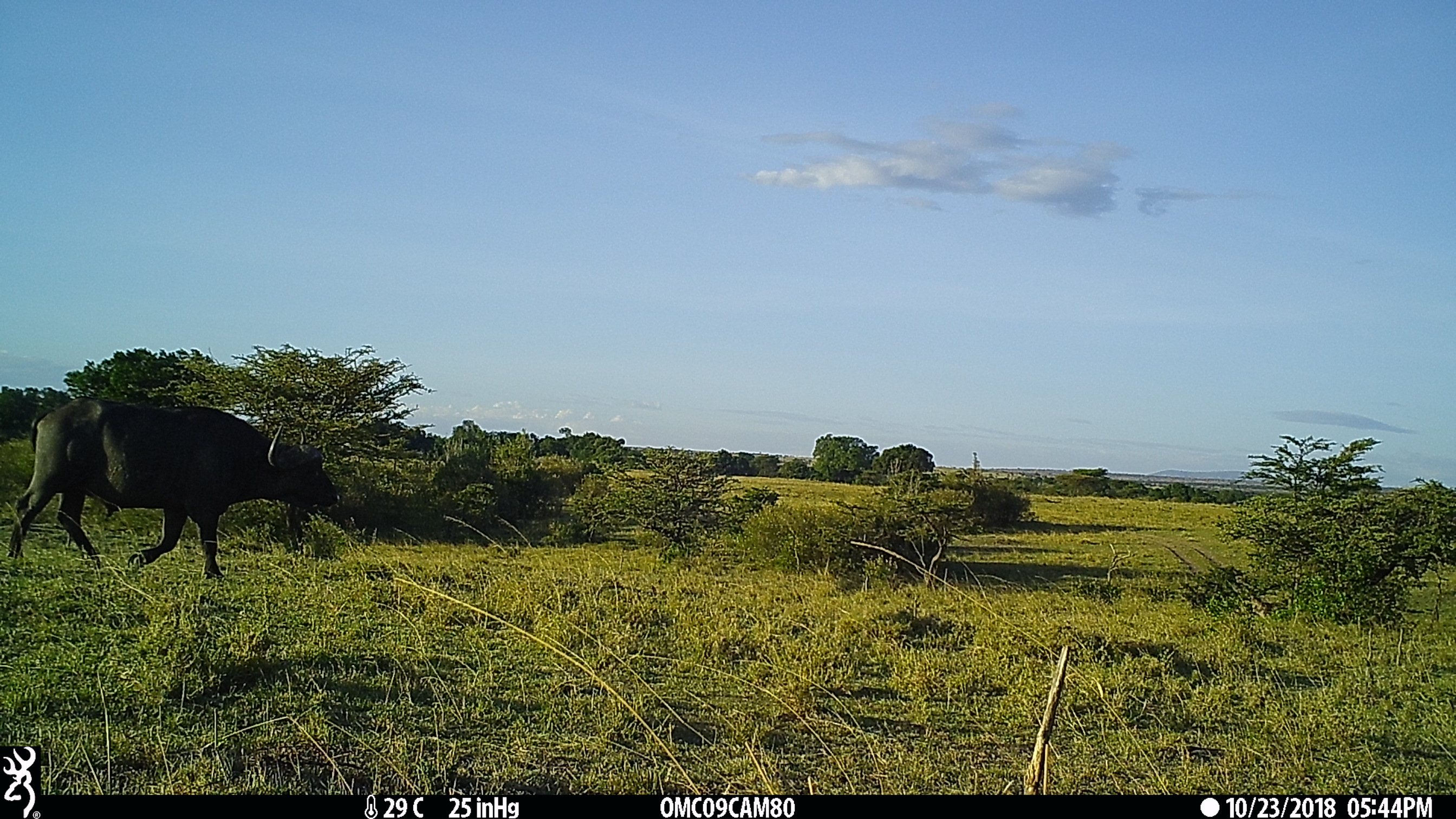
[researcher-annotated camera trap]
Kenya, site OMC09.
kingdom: Animalia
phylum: Chordata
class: Mammalia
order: Artiodactyla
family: Bovidae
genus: Syncerus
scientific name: Syncerus caffer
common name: buffalo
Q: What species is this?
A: Buffalo (Syncerus caffer).